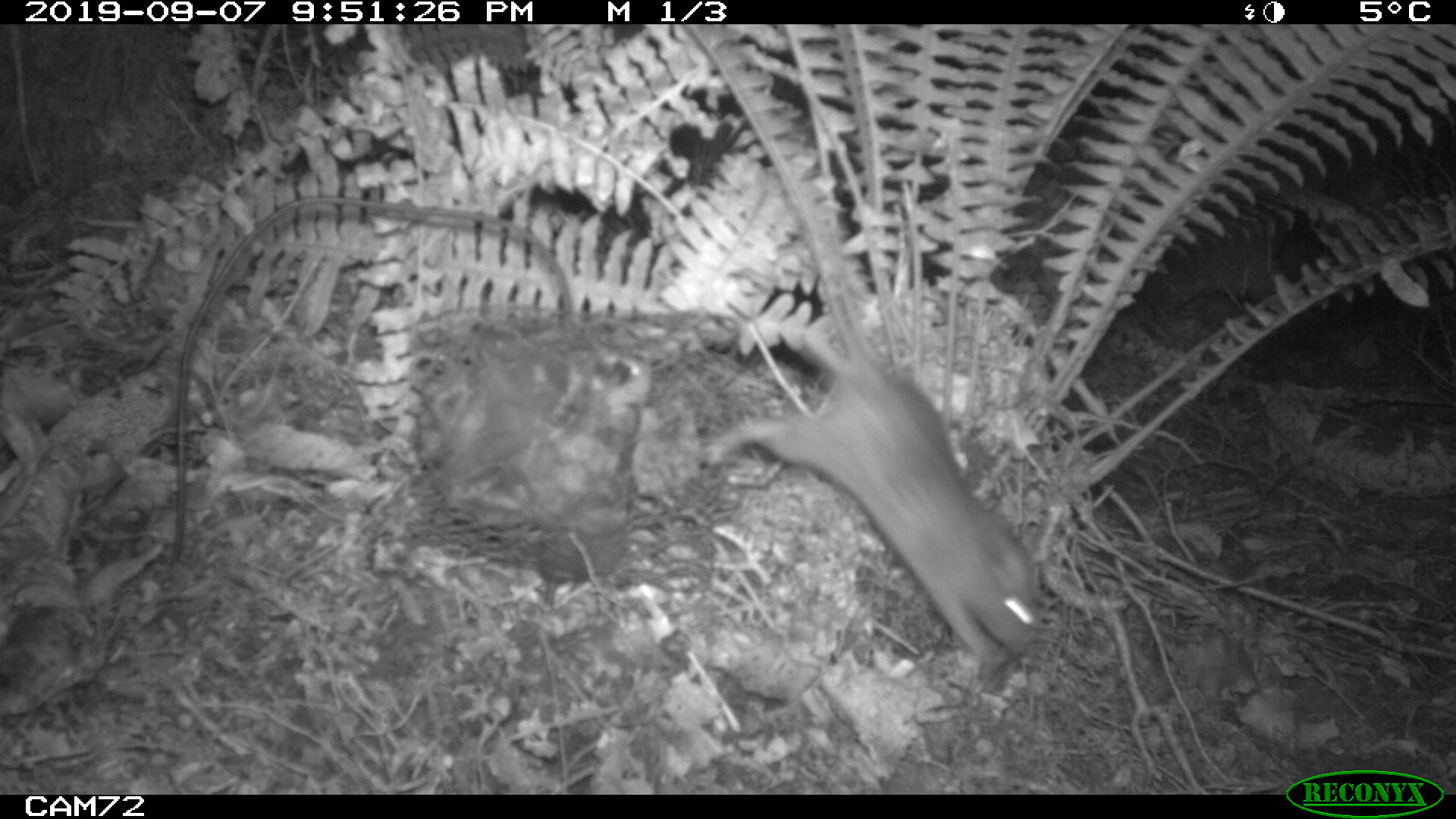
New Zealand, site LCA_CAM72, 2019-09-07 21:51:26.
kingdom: Animalia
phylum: Chordata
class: Mammalia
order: Rodentia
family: Muridae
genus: Rattus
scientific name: Rattus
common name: rat